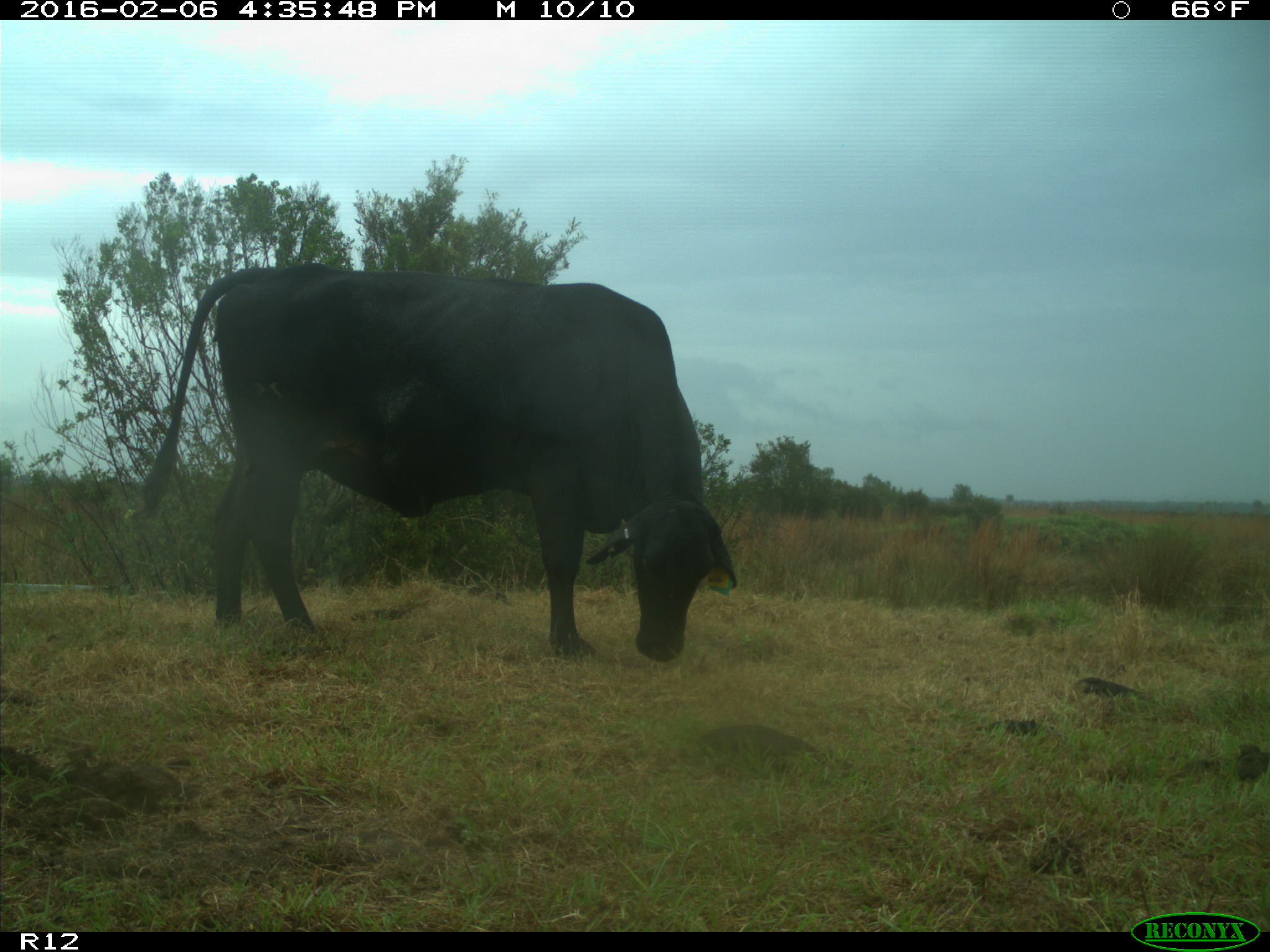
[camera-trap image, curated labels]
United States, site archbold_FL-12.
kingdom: Animalia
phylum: Chordata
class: Mammalia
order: Artiodactyla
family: Bovidae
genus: Bos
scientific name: Bos taurus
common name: domestic cow